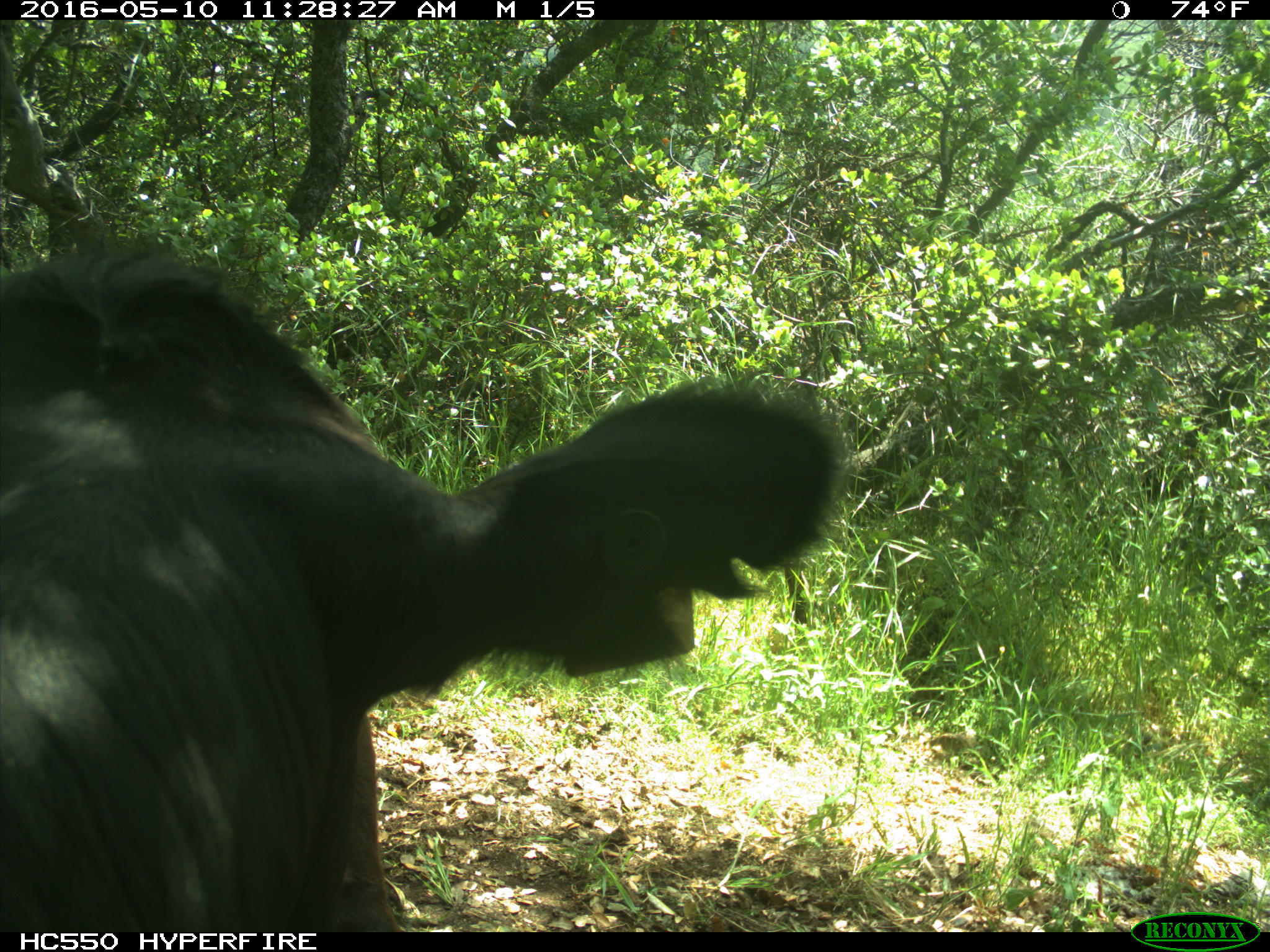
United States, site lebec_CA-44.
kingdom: Animalia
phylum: Chordata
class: Mammalia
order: Artiodactyla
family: Bovidae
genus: Bos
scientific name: Bos taurus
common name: domestic cow